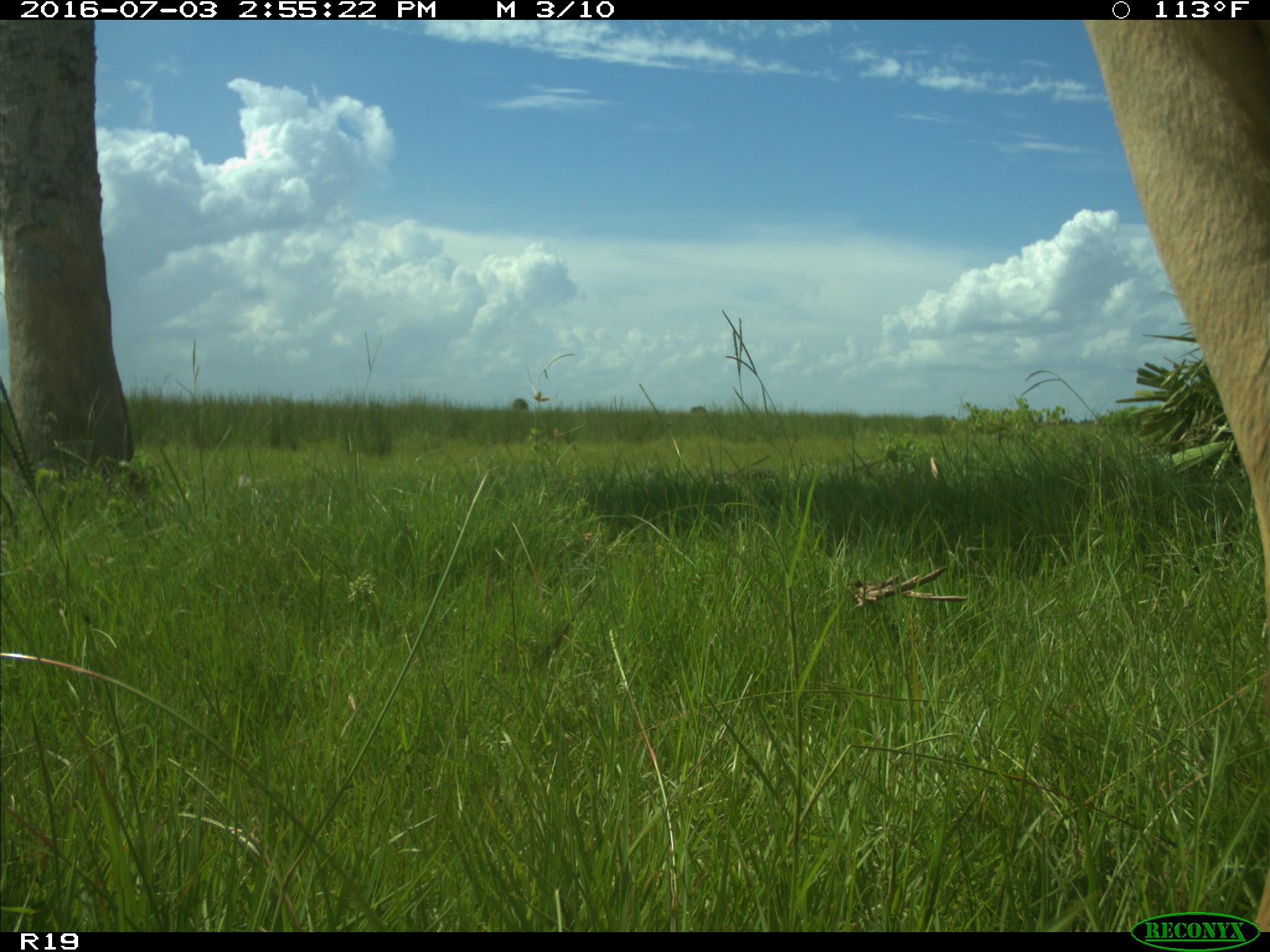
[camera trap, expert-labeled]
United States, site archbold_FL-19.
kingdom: Animalia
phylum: Chordata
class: Mammalia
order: Artiodactyla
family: Bovidae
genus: Bos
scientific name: Bos taurus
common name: domestic cow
Bos taurus (domestic cow).